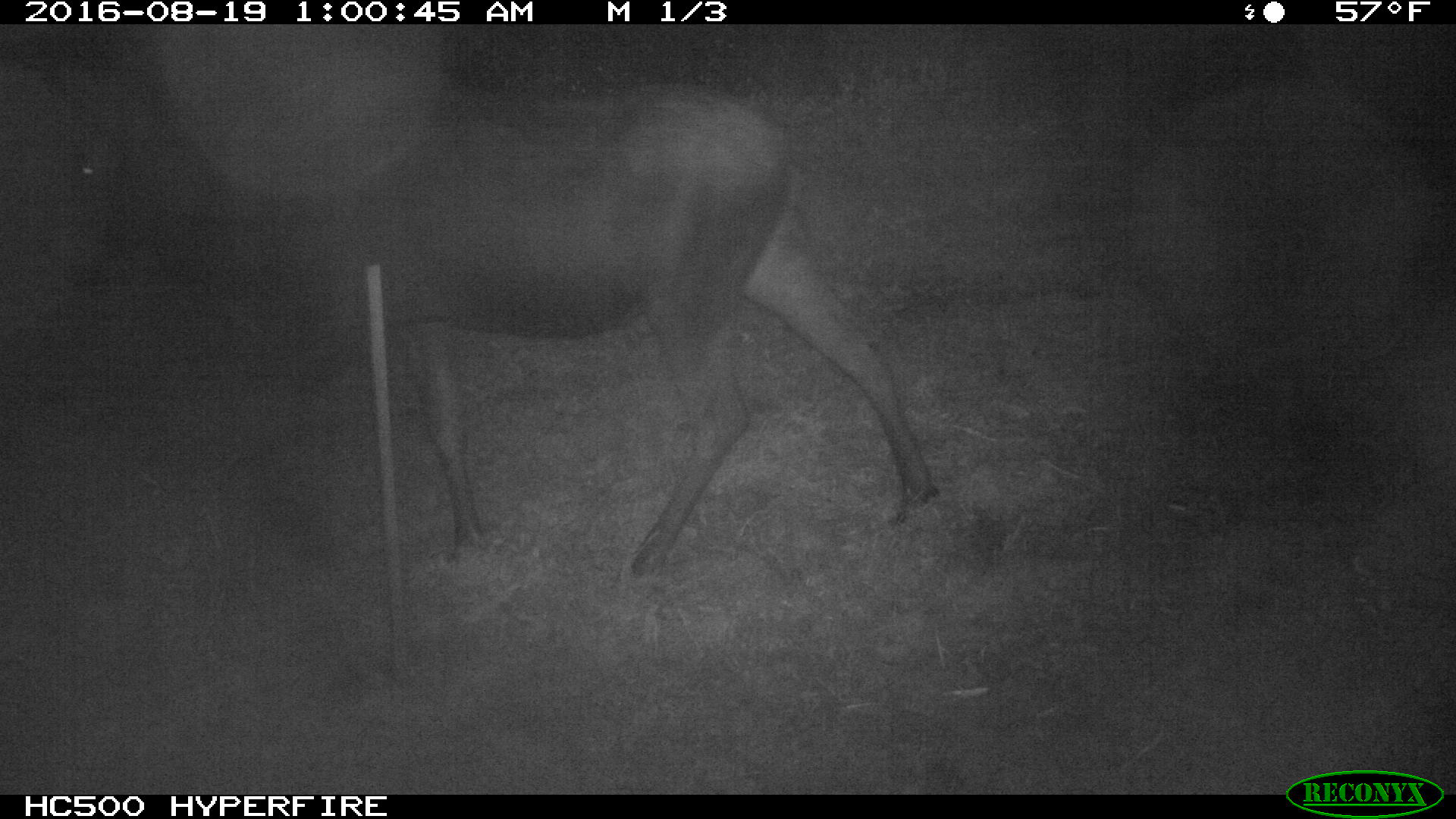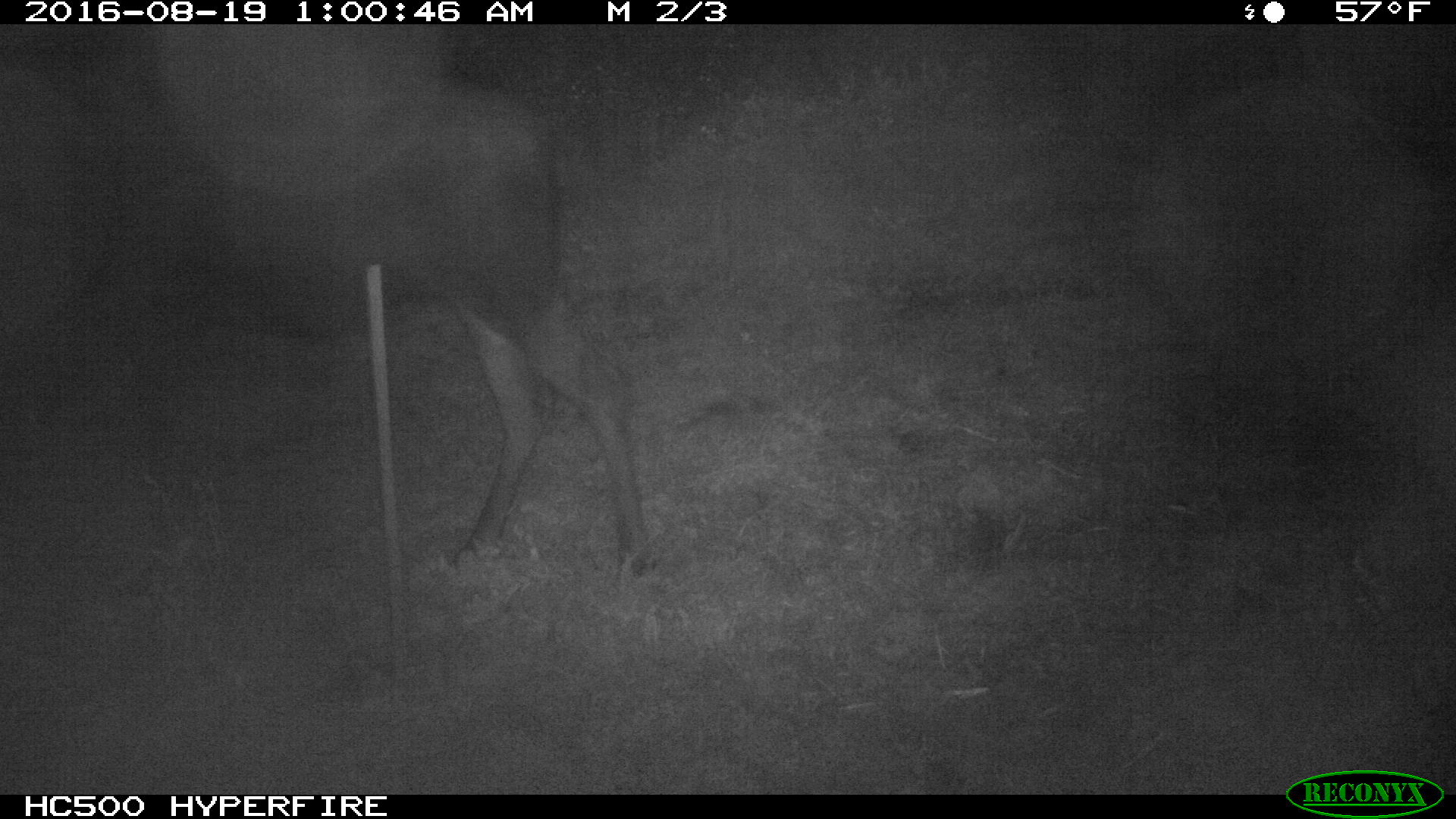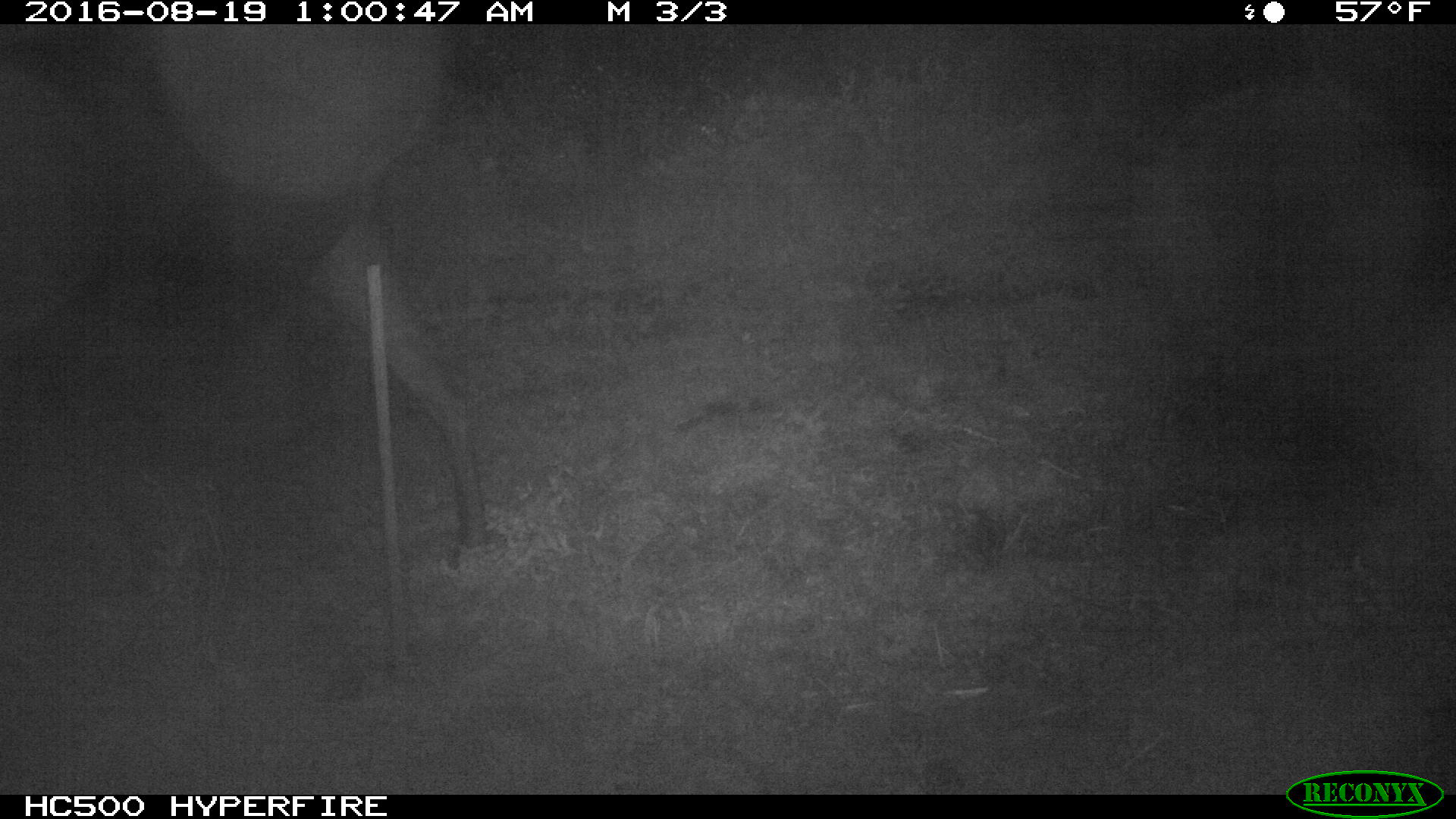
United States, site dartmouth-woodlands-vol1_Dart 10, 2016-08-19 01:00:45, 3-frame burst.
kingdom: Animalia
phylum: Chordata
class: Mammalia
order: Artiodactyla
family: Cervidae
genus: Alces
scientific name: Alces alces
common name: moose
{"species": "moose (Alces alces)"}